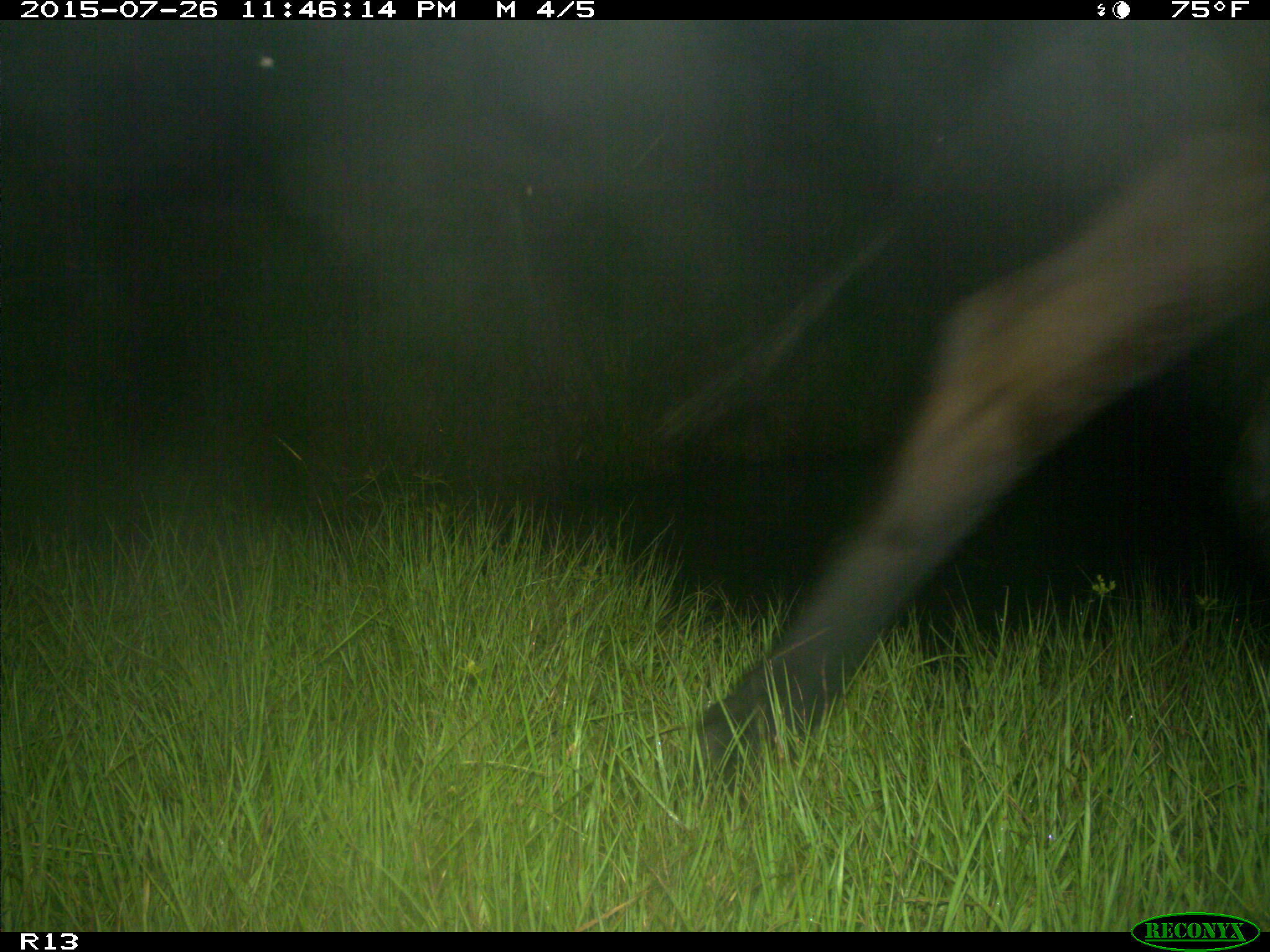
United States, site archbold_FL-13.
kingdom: Animalia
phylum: Chordata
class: Mammalia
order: Artiodactyla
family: Bovidae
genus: Bos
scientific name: Bos taurus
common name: domestic cow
Bos taurus (domestic cow).